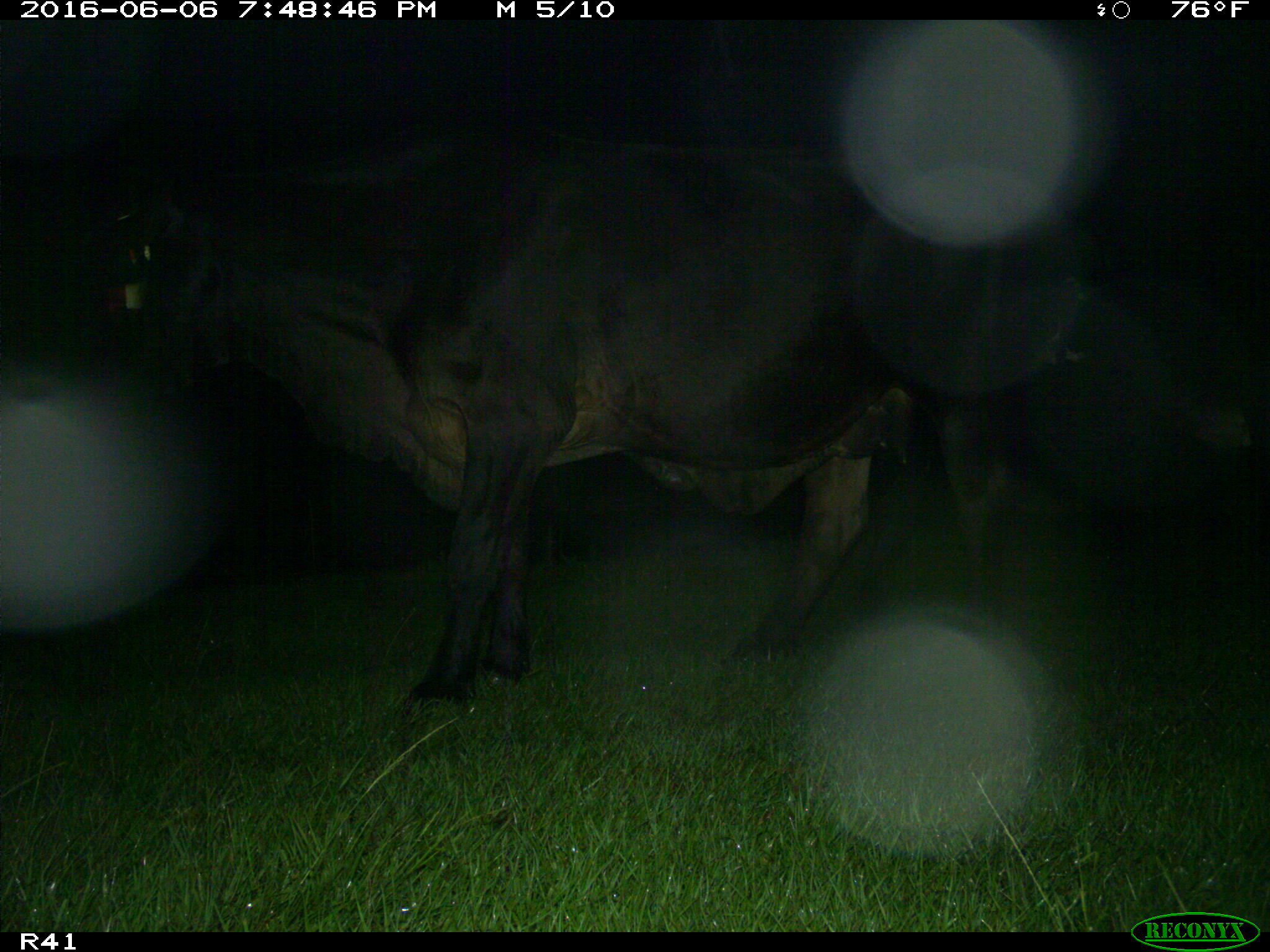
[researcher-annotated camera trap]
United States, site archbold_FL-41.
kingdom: Animalia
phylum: Chordata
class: Mammalia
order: Artiodactyla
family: Bovidae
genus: Bos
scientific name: Bos taurus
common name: domestic cow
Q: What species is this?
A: Bos taurus (domestic cow).